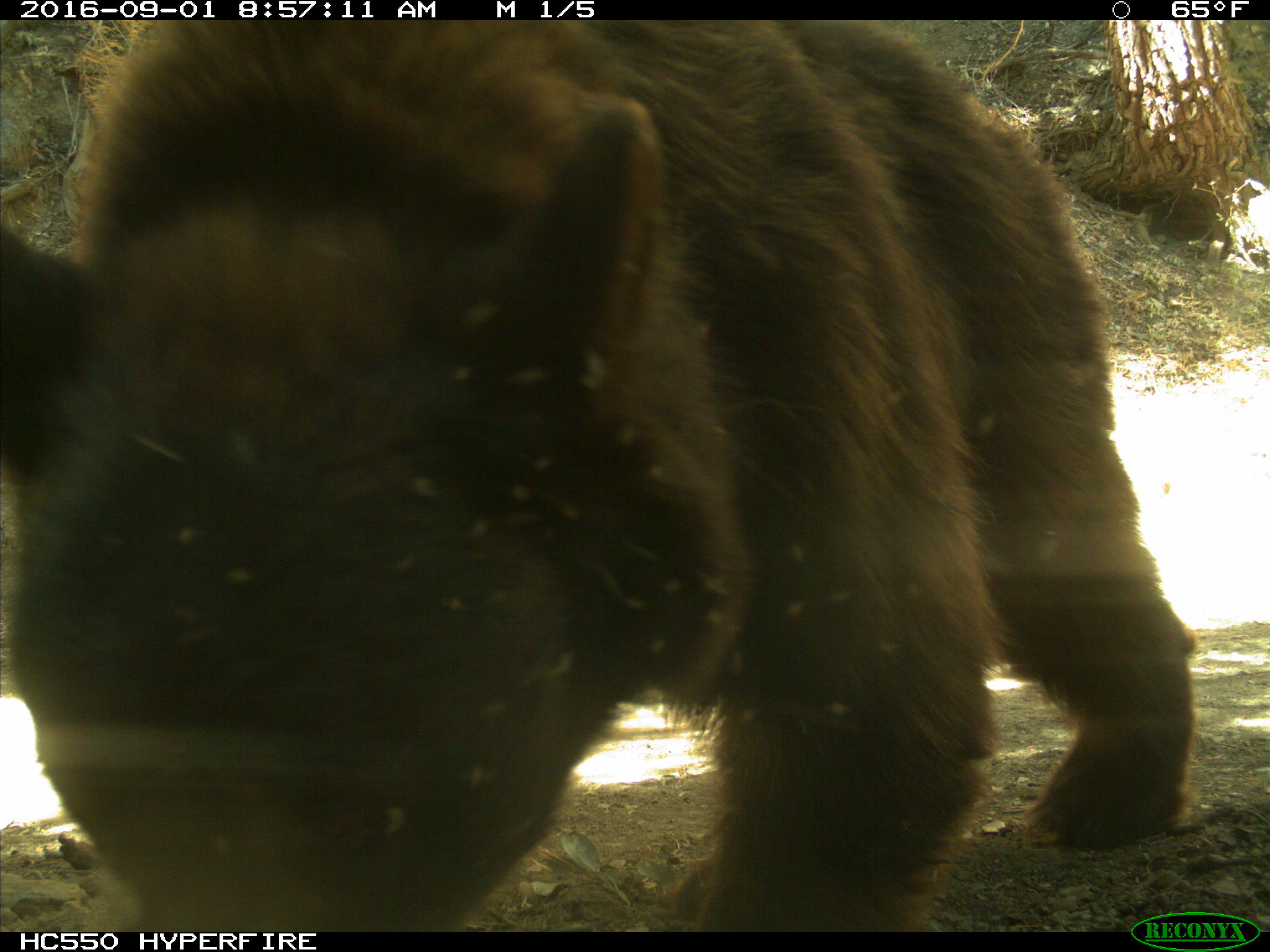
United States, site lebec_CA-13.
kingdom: Animalia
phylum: Chordata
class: Mammalia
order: Carnivora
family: Ursidae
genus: Ursus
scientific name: Ursus americanus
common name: american black bear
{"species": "Ursus americanus (american black bear)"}